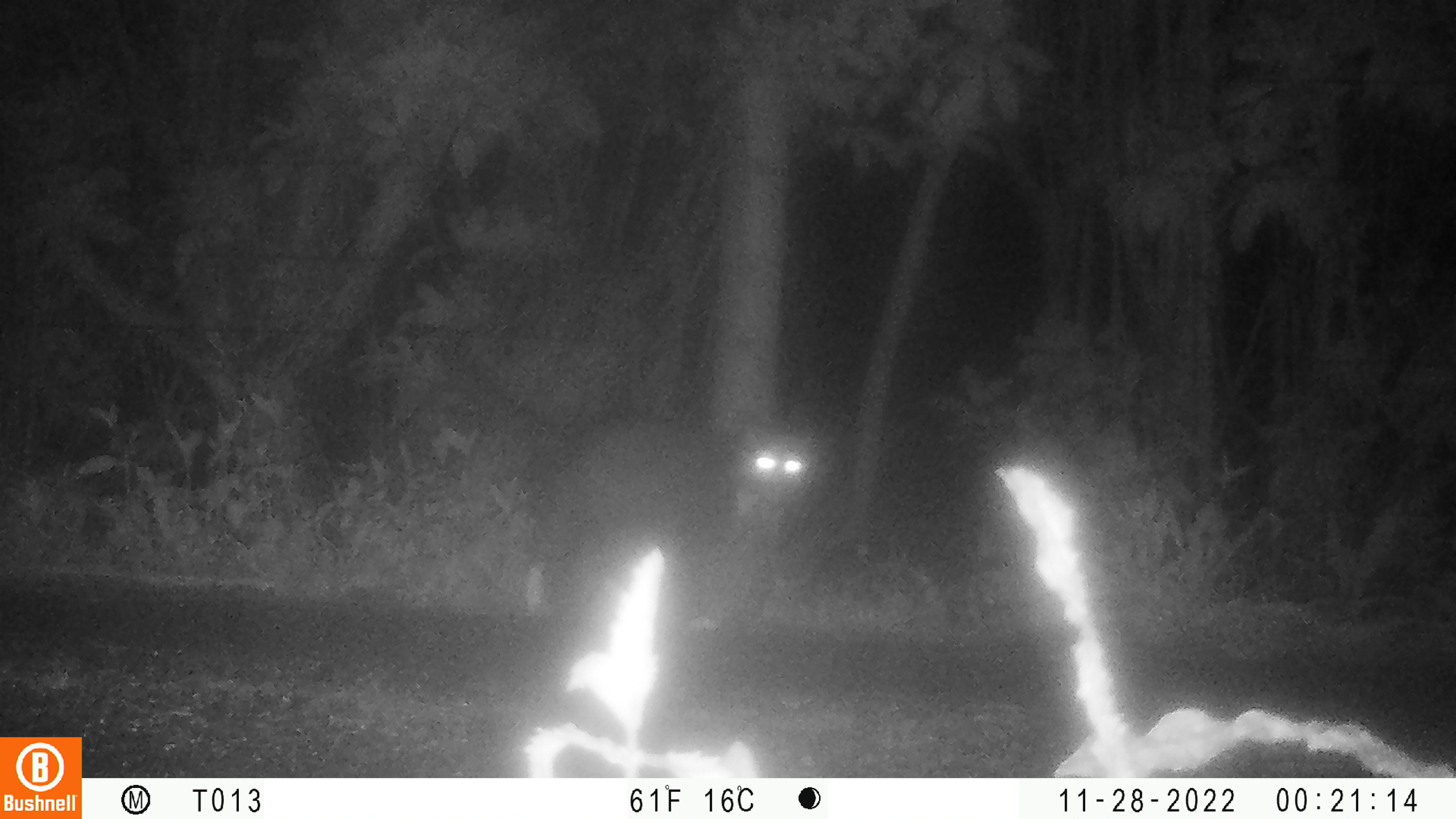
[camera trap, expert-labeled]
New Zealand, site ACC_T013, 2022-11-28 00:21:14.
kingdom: Animalia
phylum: Chordata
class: Mammalia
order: Carnivora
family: Felidae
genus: Felis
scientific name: Felis catus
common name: domestic cat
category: cat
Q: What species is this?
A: Cat (domestic cat) (Felis catus).